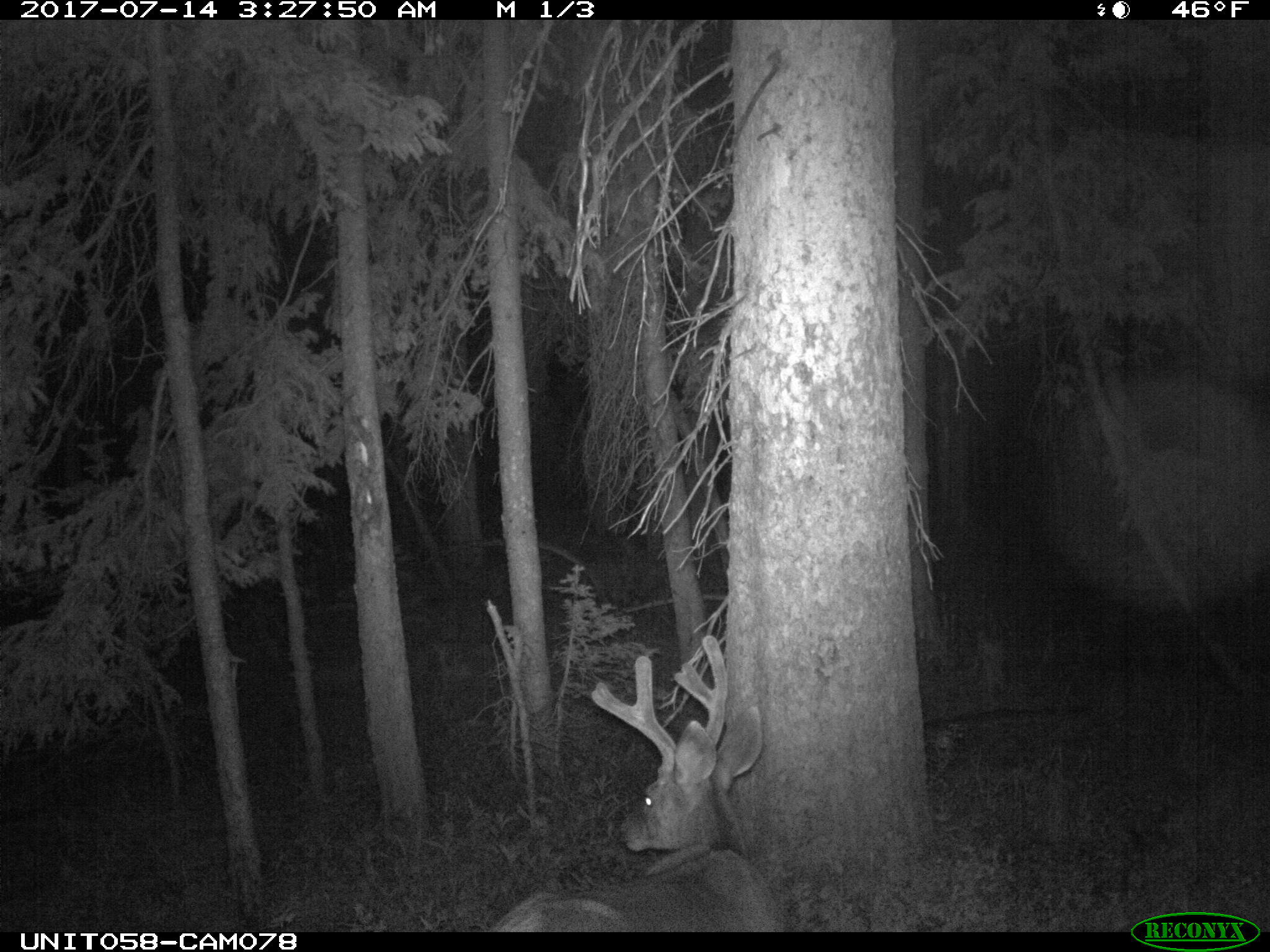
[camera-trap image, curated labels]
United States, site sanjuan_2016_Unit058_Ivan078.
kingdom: Animalia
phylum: Chordata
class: Mammalia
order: Artiodactyla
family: Cervidae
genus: Odocoileus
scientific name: Odocoileus hemionus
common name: mule deer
Odocoileus hemionus (mule deer).